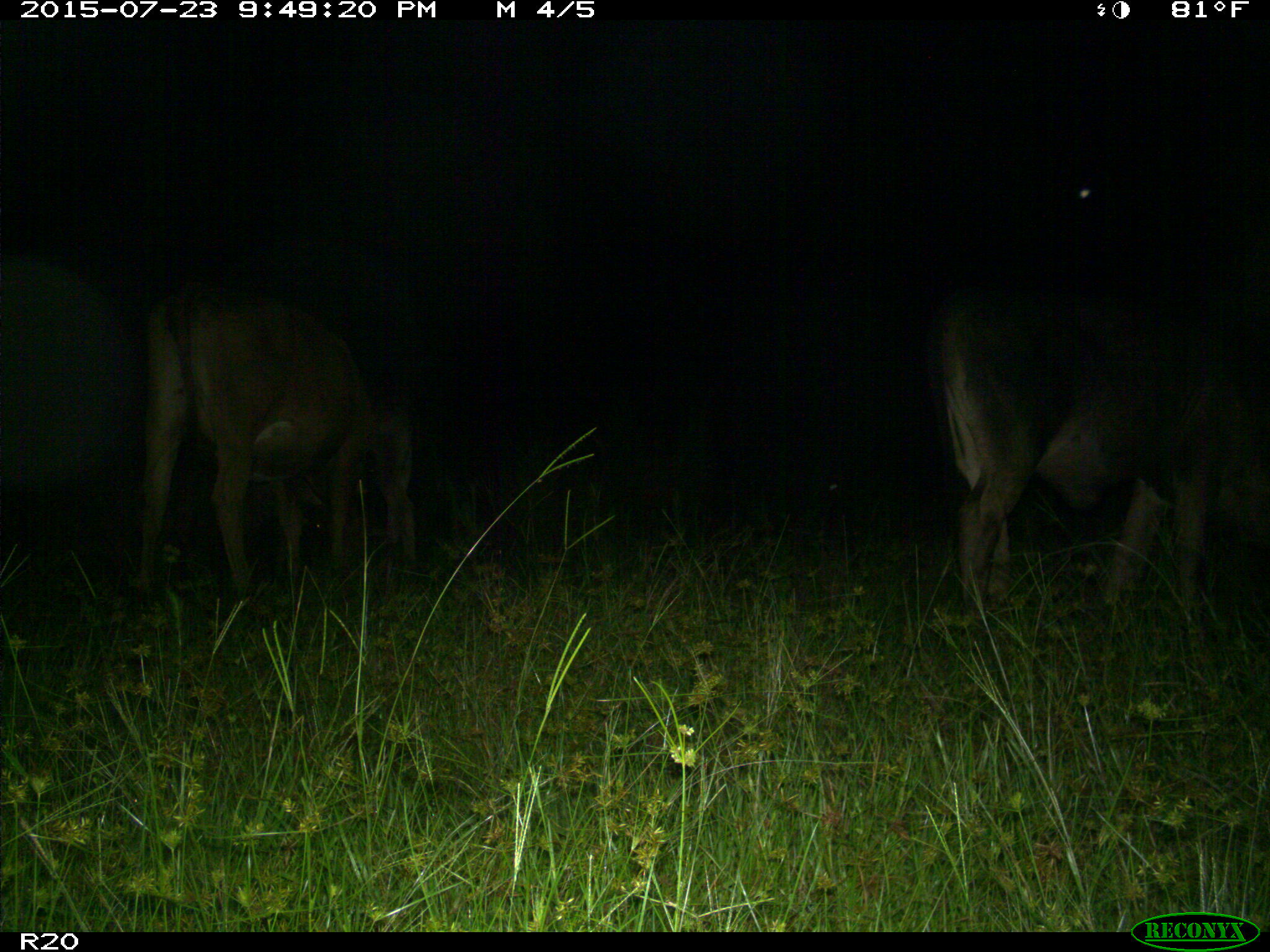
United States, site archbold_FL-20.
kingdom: Animalia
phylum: Chordata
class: Mammalia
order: Artiodactyla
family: Bovidae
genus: Bos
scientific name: Bos taurus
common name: domestic cow